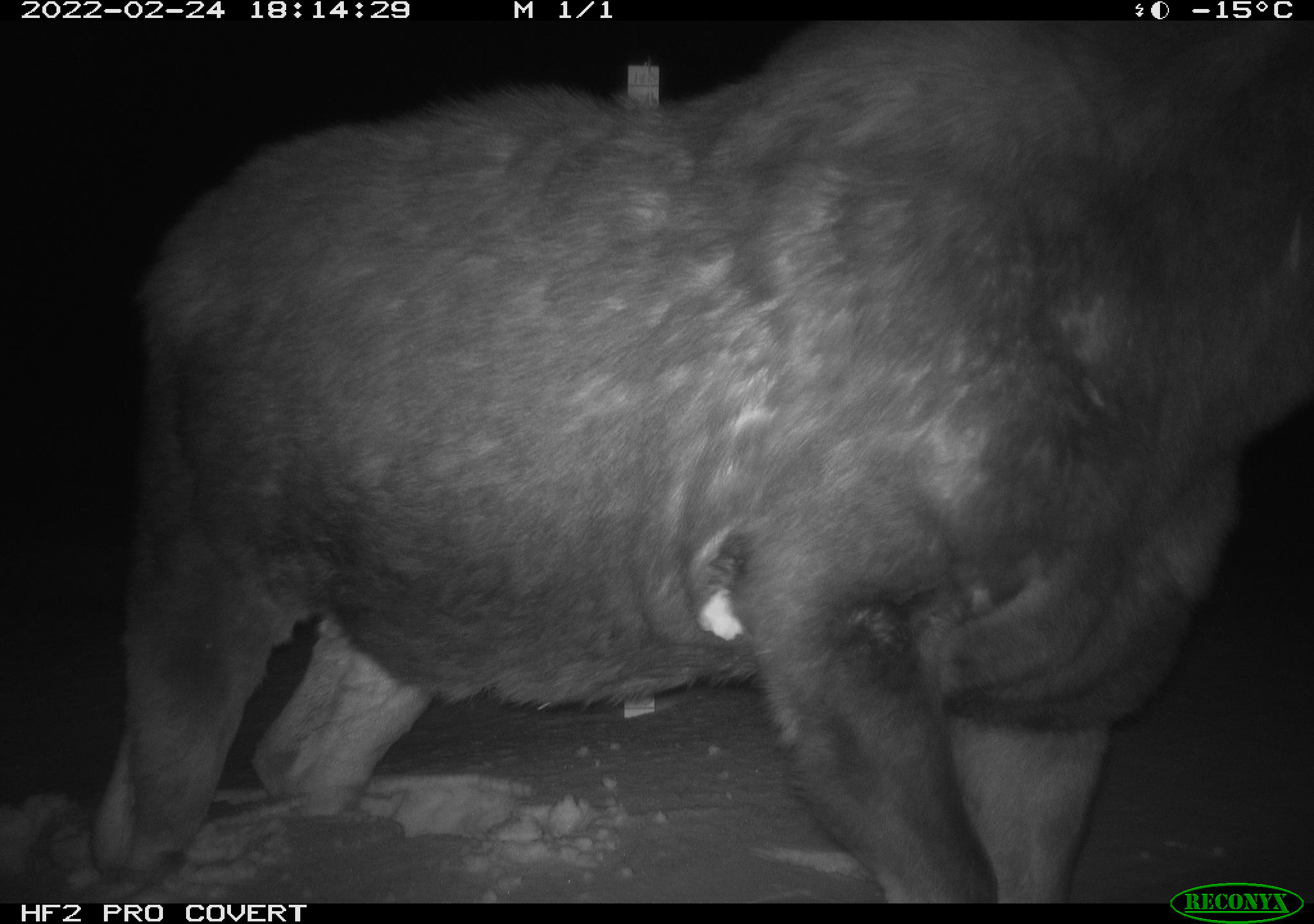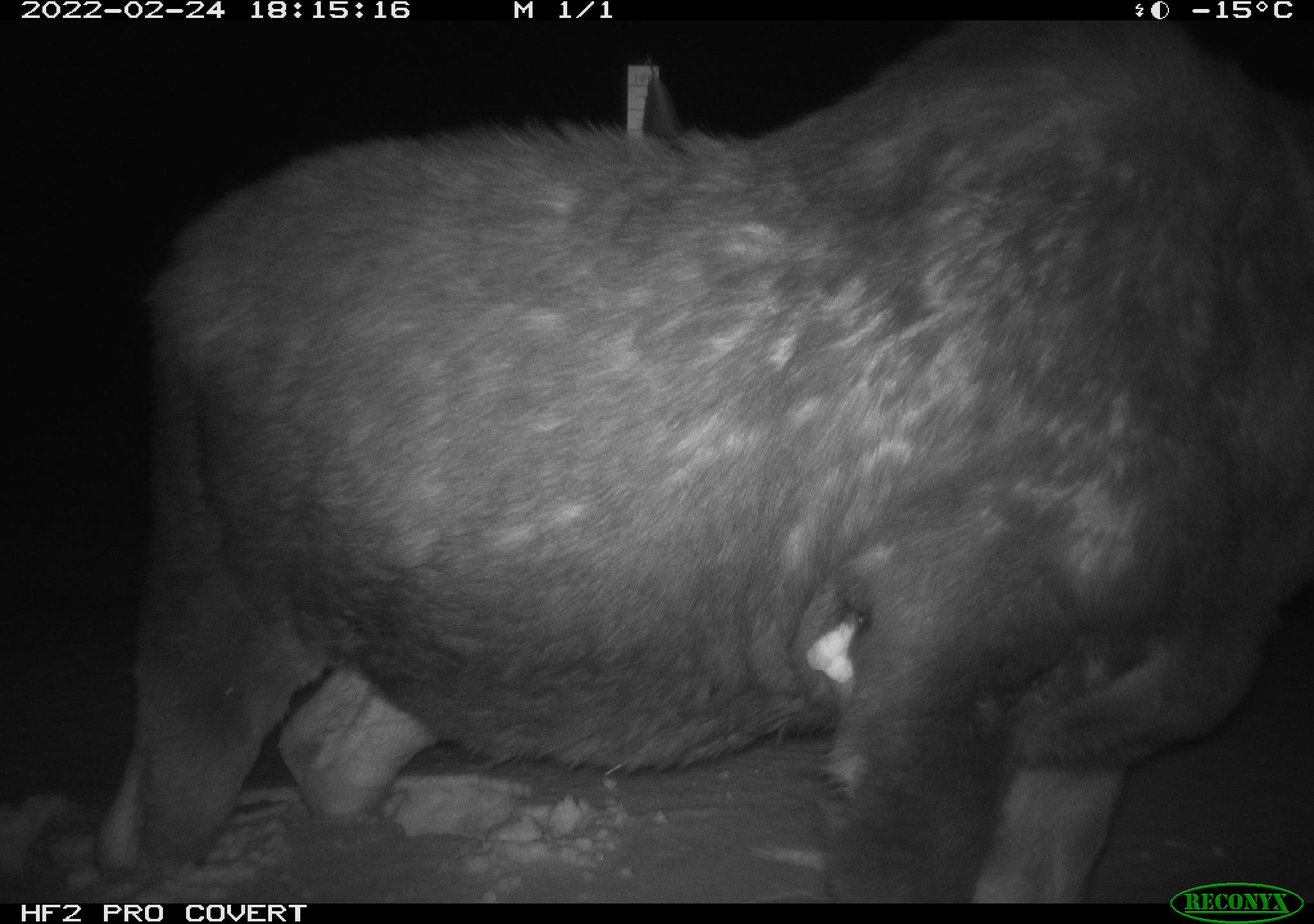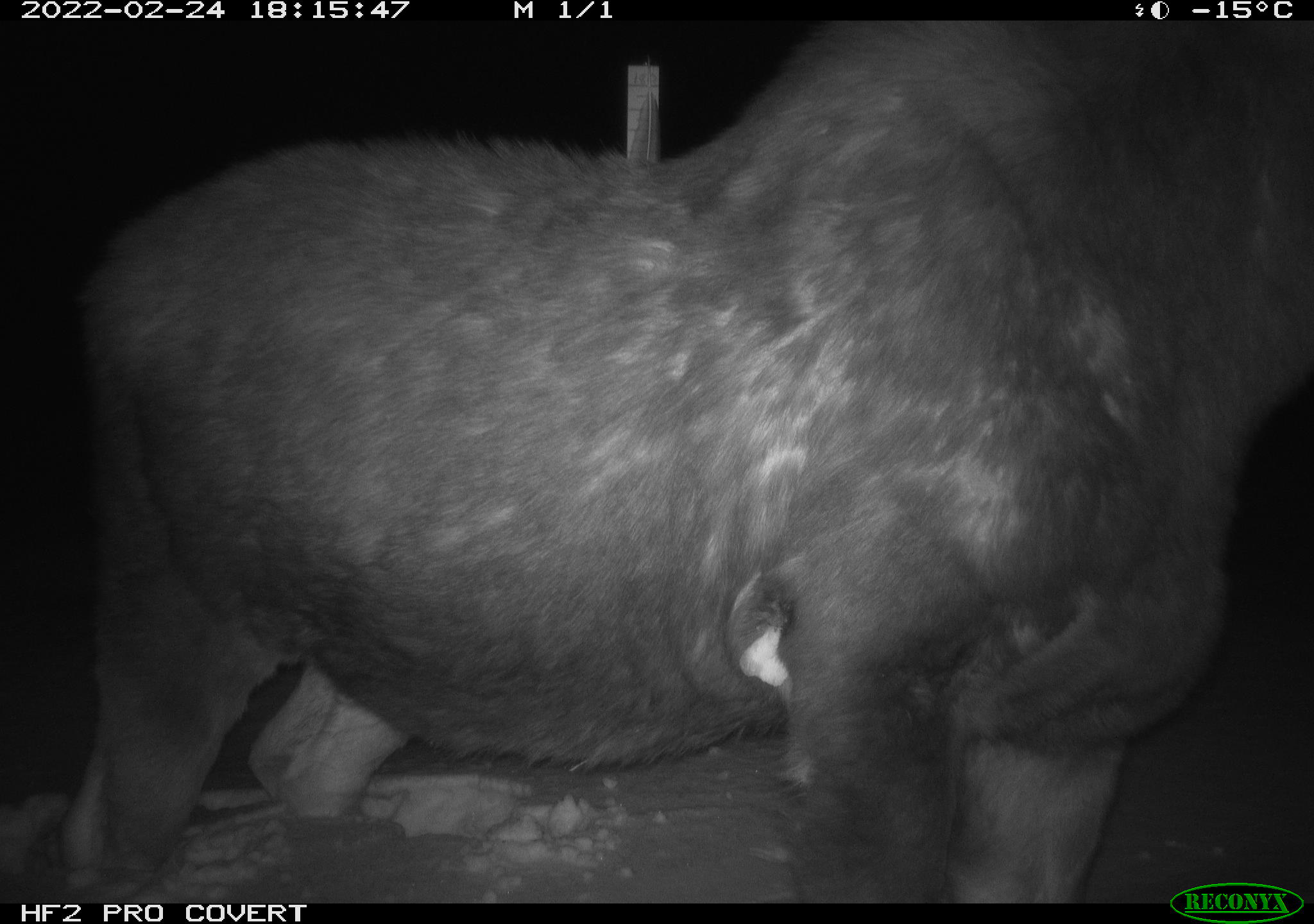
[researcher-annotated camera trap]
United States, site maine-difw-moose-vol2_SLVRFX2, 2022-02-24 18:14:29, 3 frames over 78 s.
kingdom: Animalia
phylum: Chordata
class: Mammalia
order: Artiodactyla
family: Cervidae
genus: Alces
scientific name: Alces alces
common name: moose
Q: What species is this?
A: Moose (Alces alces).